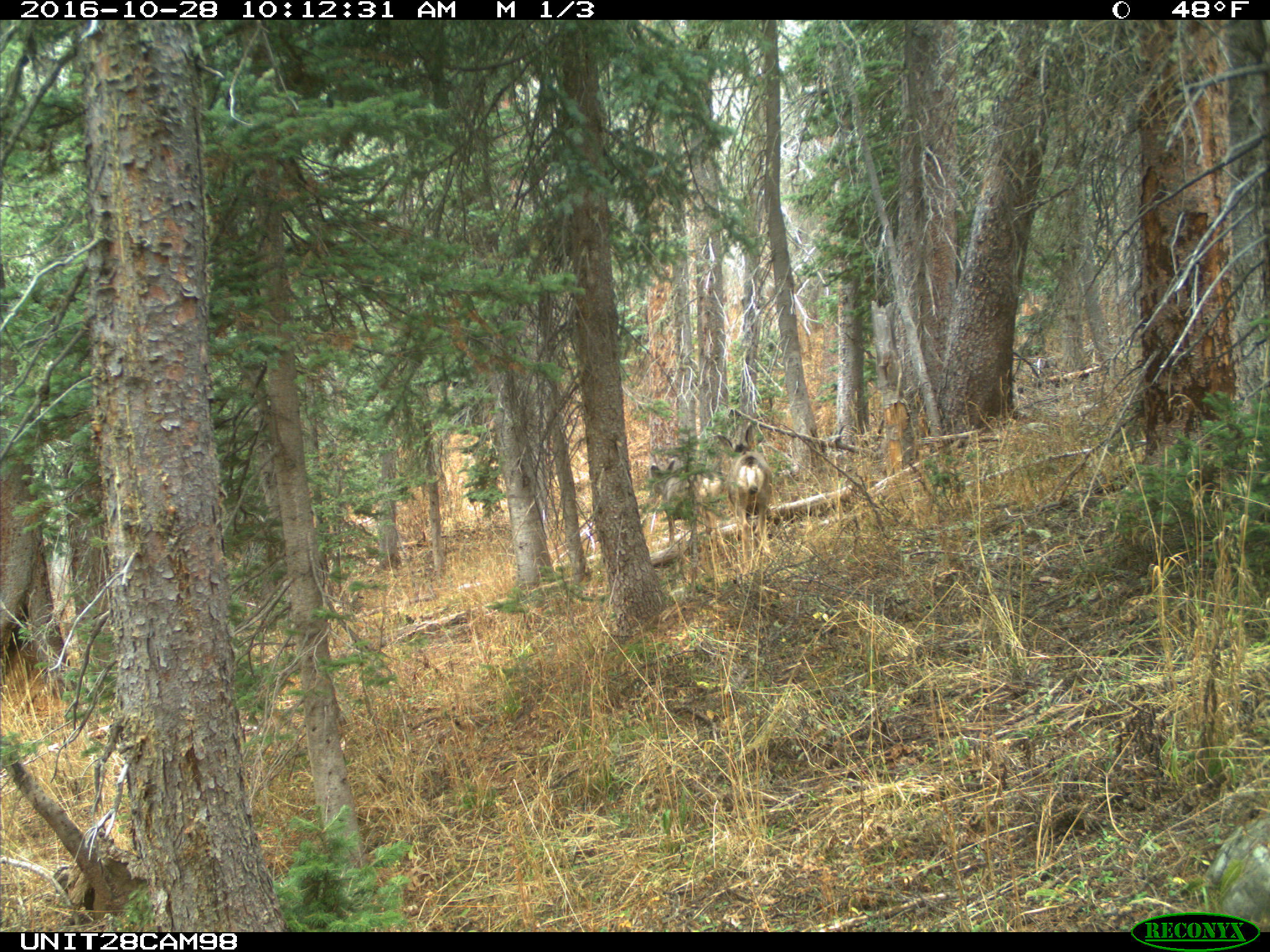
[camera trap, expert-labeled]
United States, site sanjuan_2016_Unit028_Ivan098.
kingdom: Animalia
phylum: Chordata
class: Mammalia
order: Artiodactyla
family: Cervidae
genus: Odocoileus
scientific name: Odocoileus hemionus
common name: mule deer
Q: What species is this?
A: Odocoileus hemionus (mule deer).